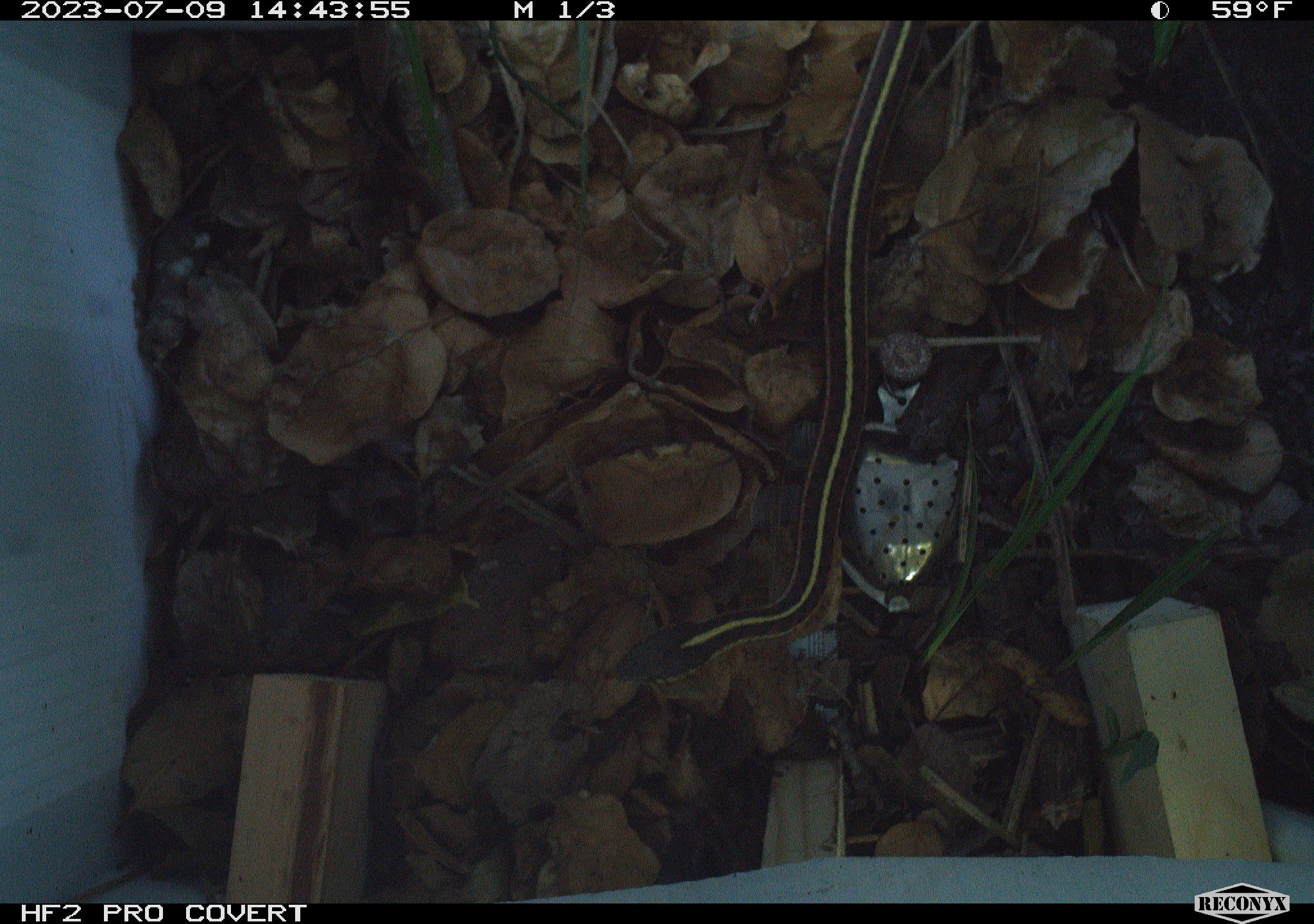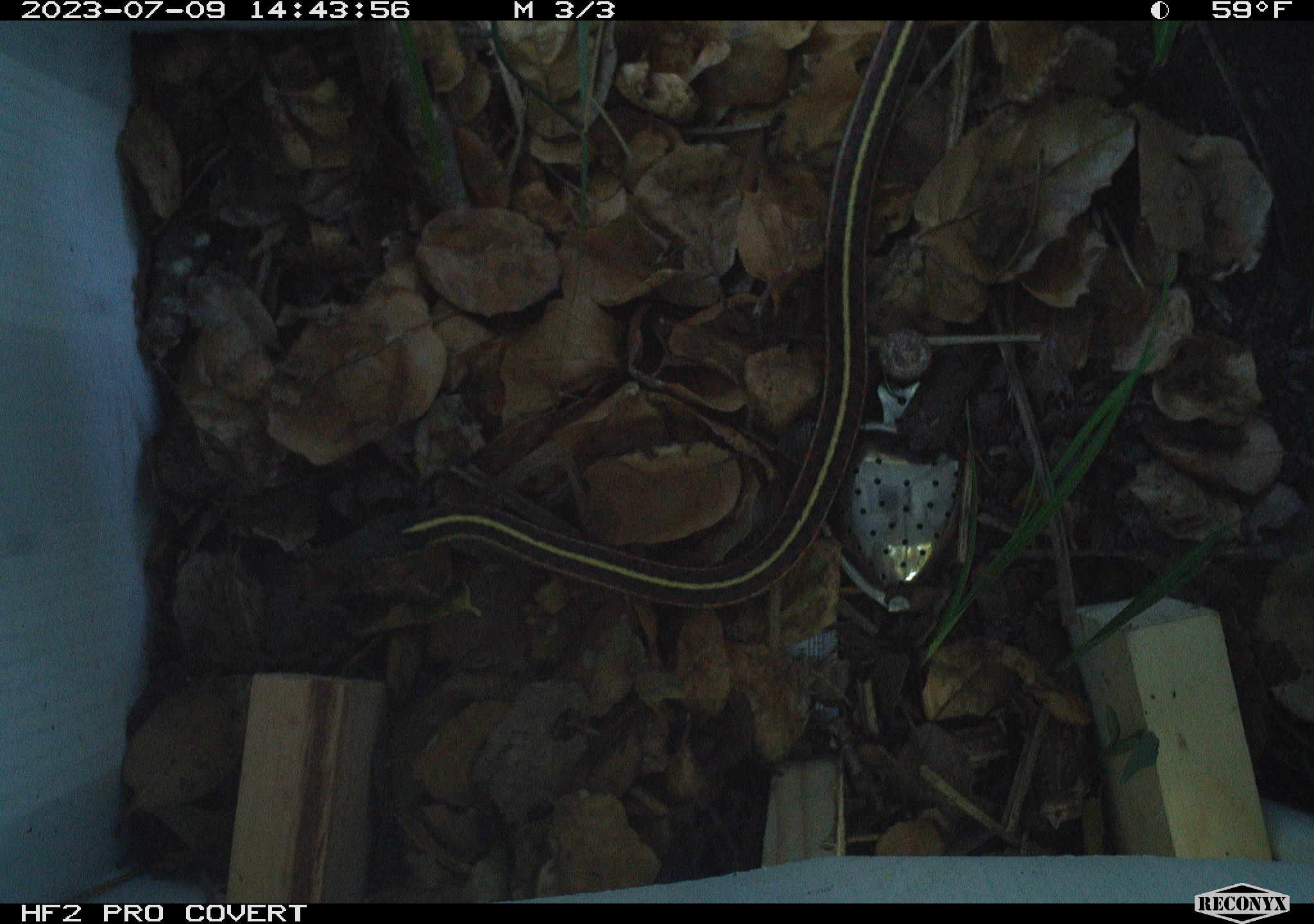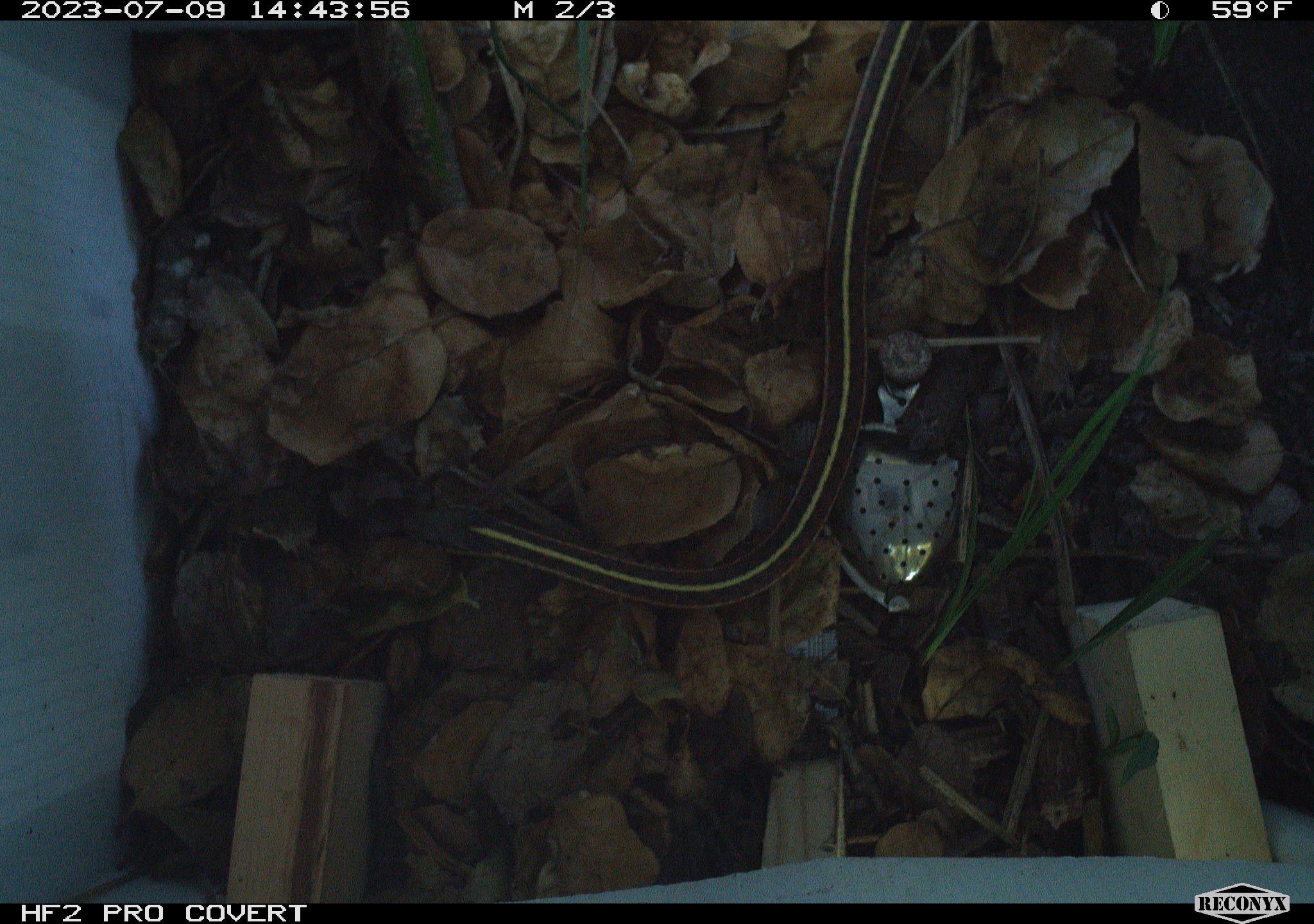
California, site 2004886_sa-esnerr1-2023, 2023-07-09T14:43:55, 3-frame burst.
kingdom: Animalia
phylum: Chordata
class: Reptilia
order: Squamata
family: Colubridae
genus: Thamnophis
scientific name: Thamnophis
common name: american gartersnakes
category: thamnophis species